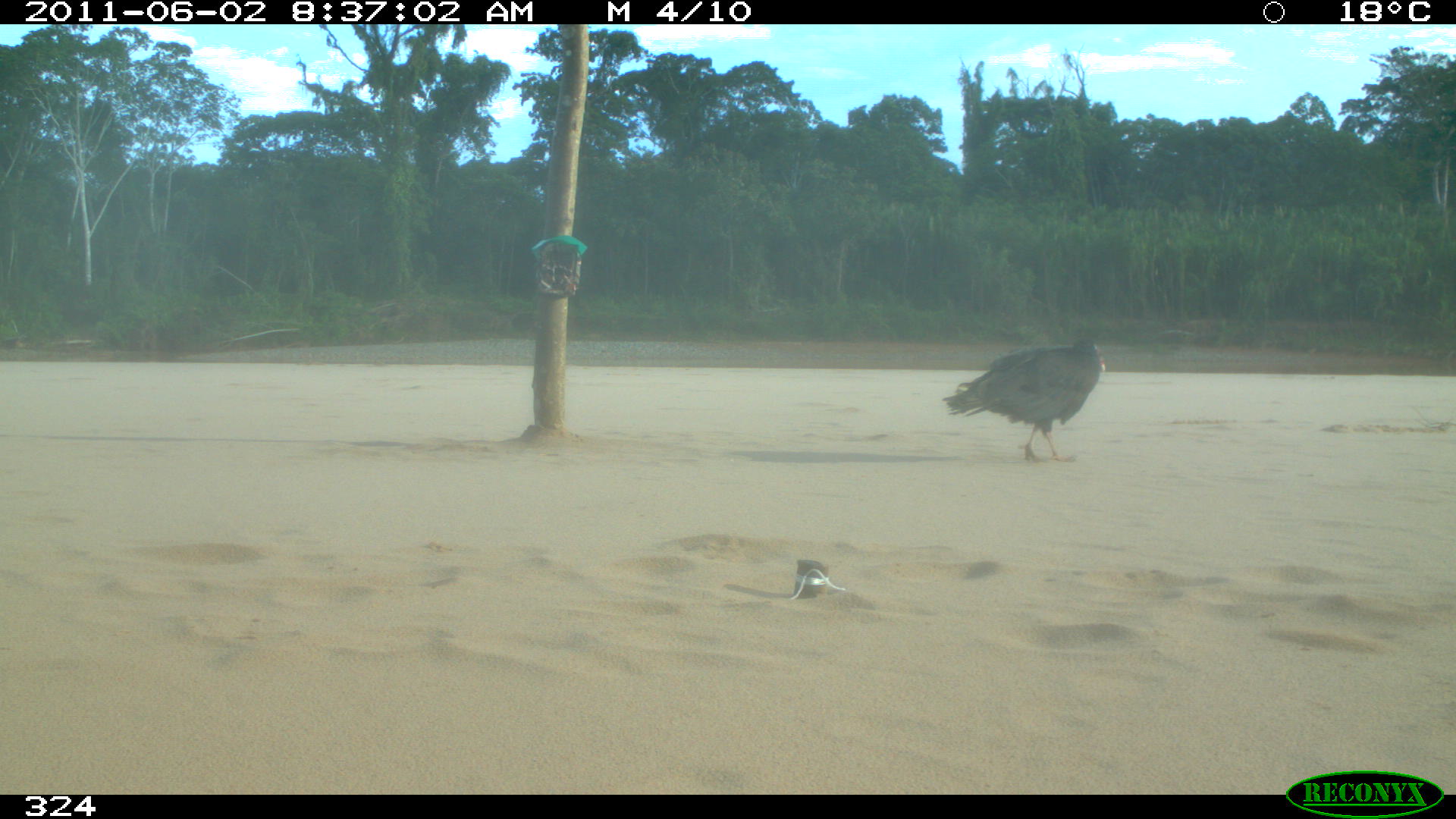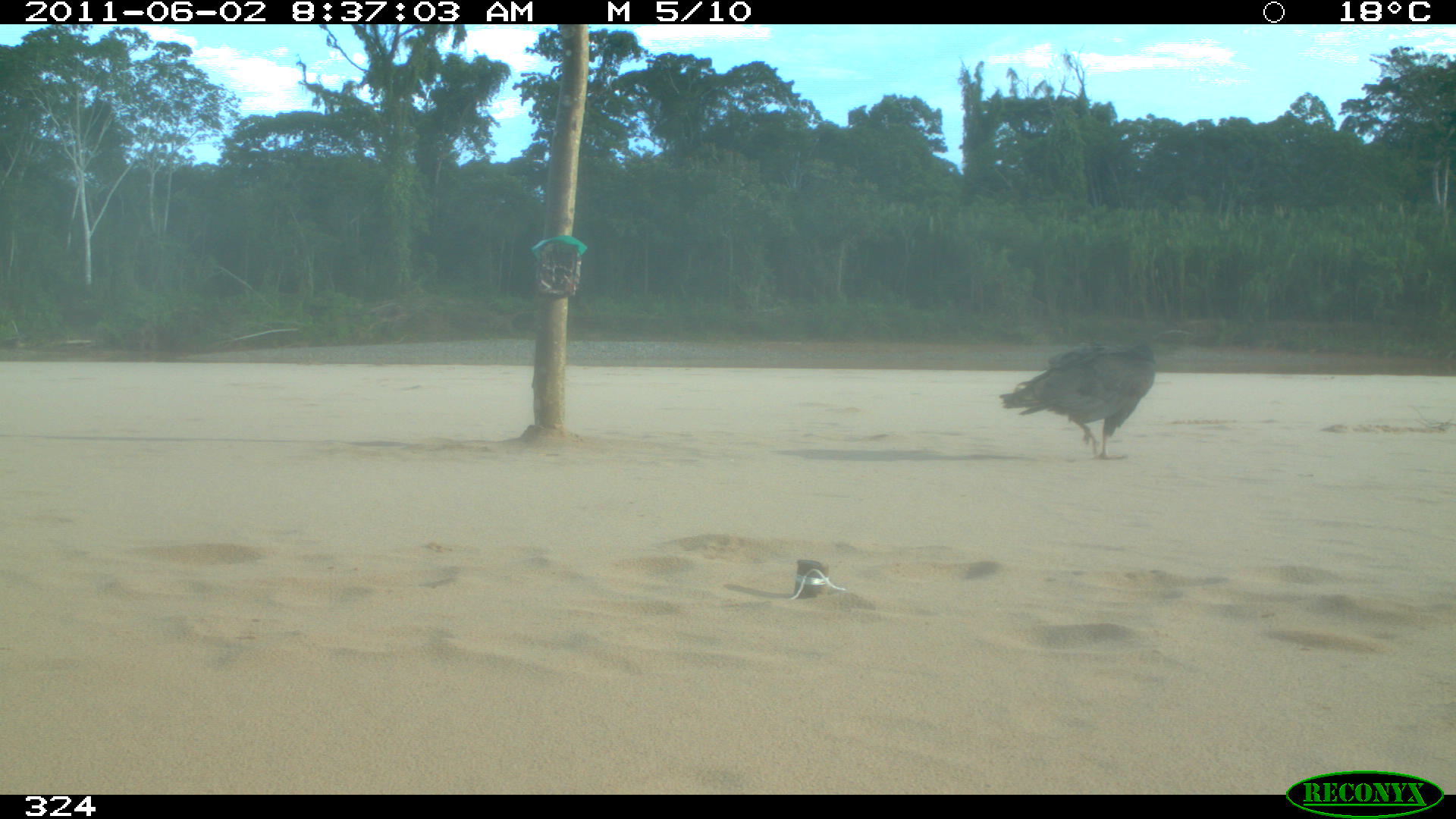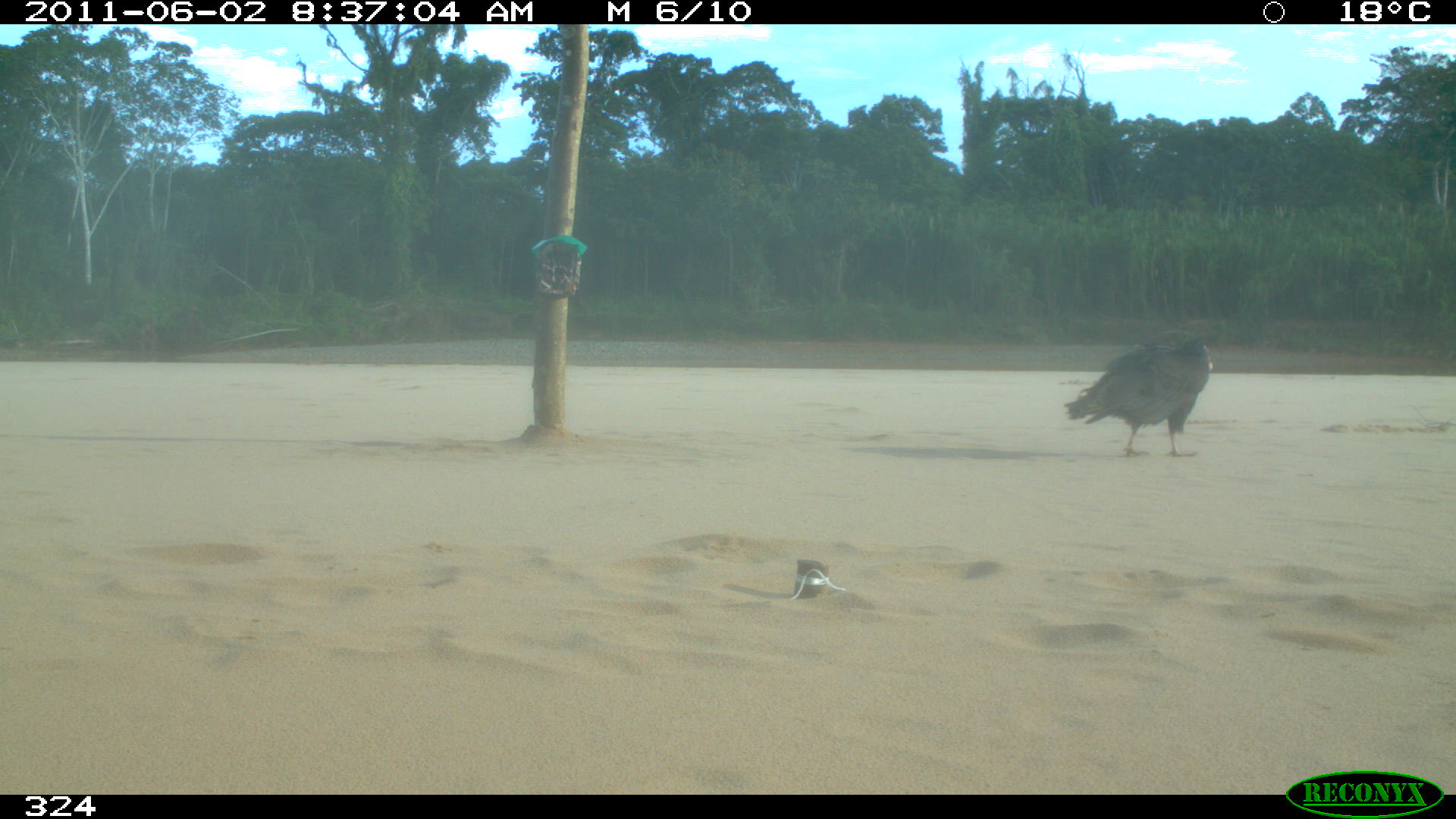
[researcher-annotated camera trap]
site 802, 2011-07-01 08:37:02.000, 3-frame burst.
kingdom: Animalia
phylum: Chordata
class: Aves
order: Cathartiformes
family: Cathartidae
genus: Cathartes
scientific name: Cathartes burrovianus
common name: lesser yellow-headed vulture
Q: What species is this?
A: Cathartes burrovianus (lesser yellow-headed vulture).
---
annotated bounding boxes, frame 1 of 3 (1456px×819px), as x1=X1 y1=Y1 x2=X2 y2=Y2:
cathartes burrovianus: x1=942 y1=337 x2=1105 y2=462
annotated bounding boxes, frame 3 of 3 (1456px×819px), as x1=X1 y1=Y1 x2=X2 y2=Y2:
cathartes burrovianus: x1=1062 y1=339 x2=1212 y2=458